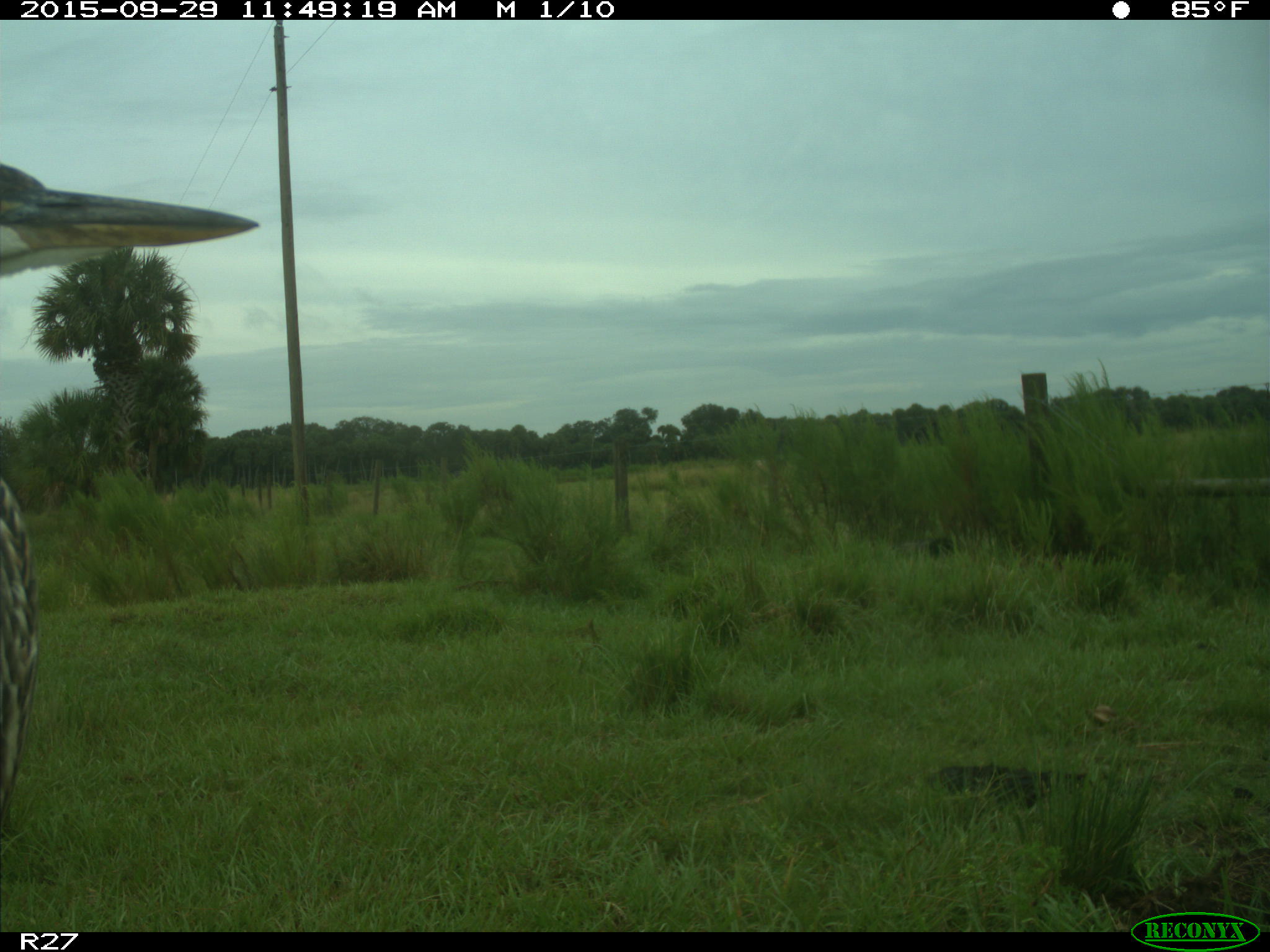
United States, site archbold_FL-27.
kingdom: Animalia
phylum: Chordata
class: Aves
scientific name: Aves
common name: birds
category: unidentified bird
Unidentified bird (birds) (Aves).